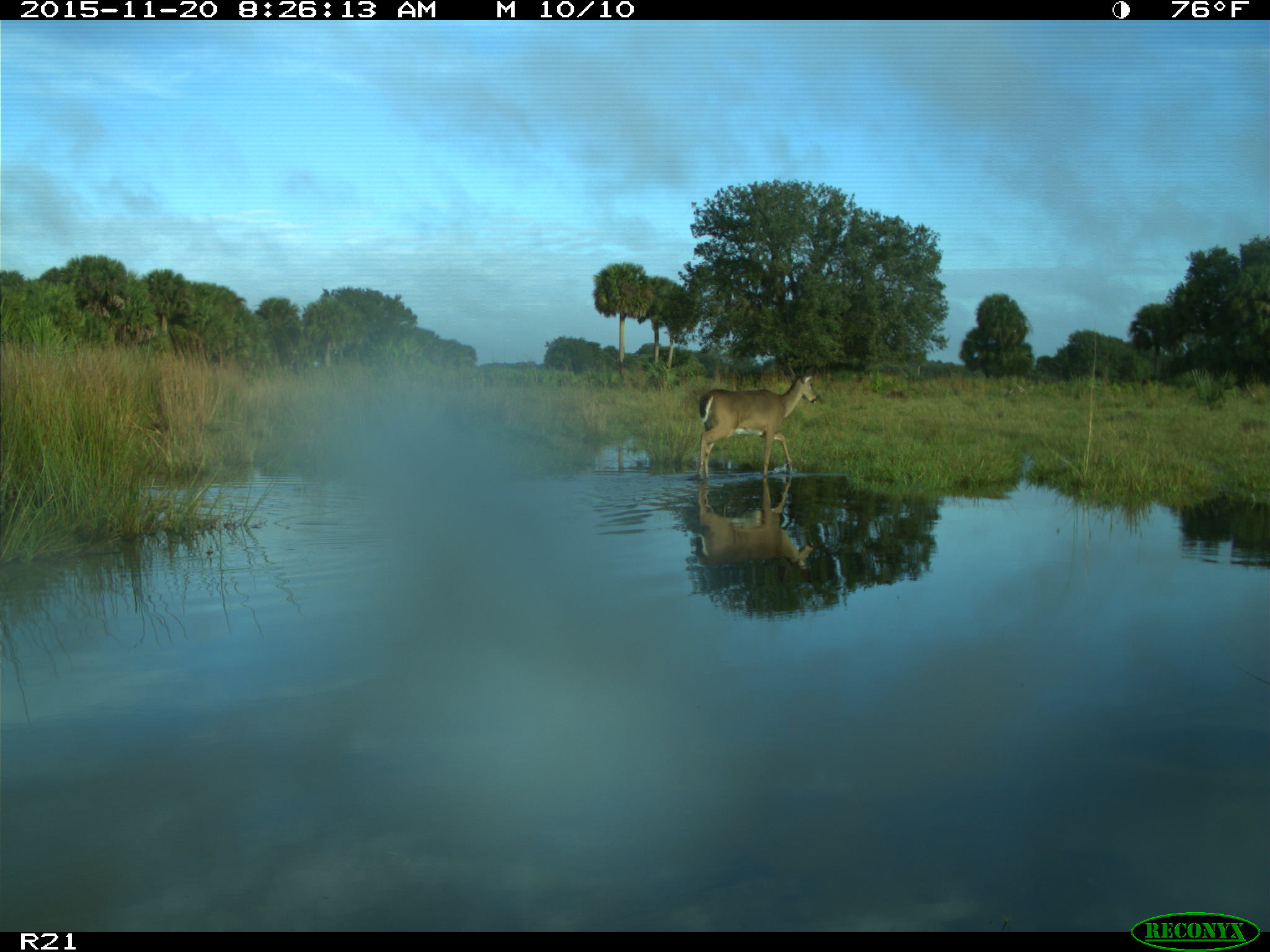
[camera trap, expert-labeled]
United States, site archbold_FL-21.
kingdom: Animalia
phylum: Chordata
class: Mammalia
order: Artiodactyla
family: Cervidae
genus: Odocoileus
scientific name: Odocoileus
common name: deer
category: unidentified deer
Unidentified deer (deer) (Odocoileus).